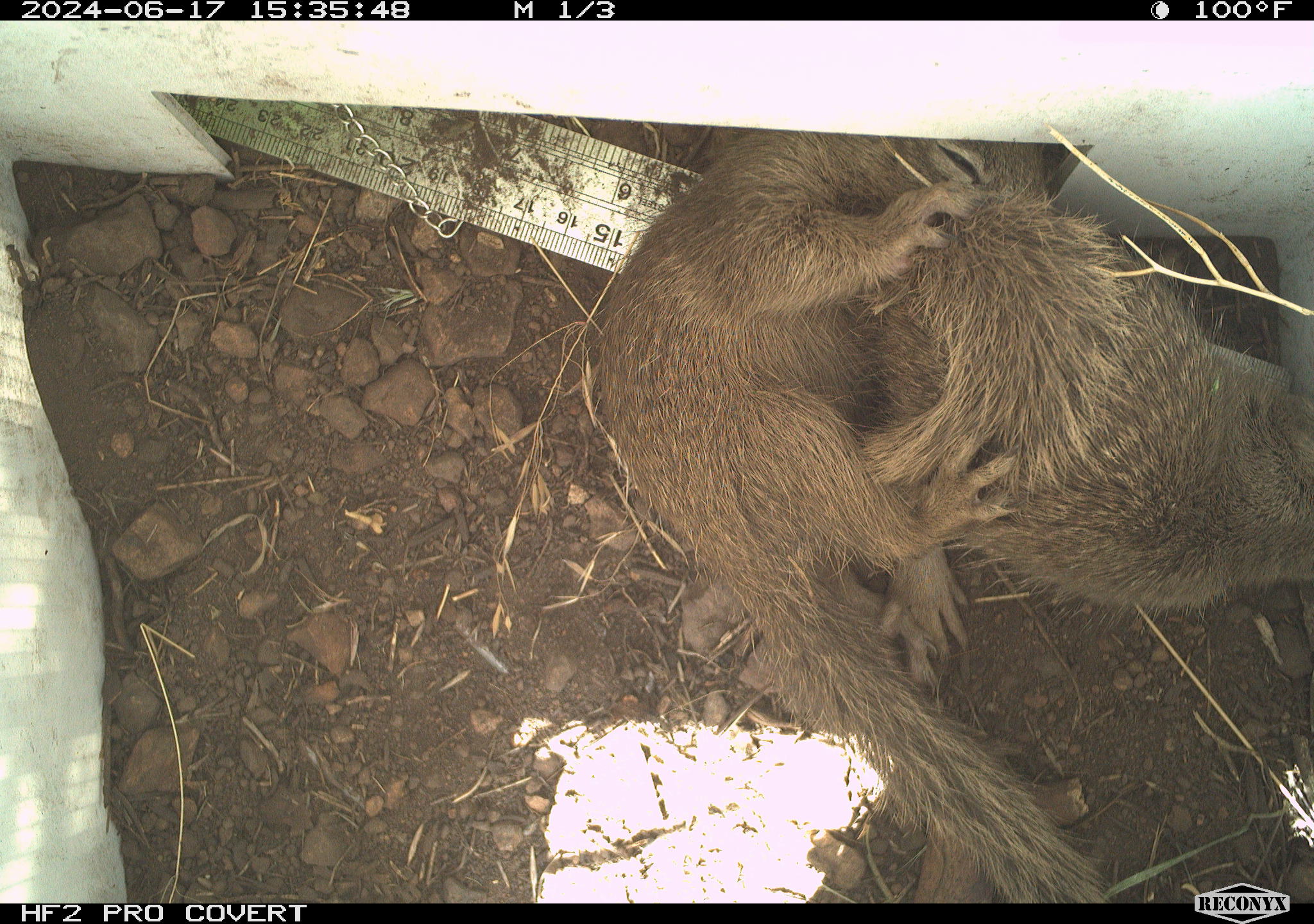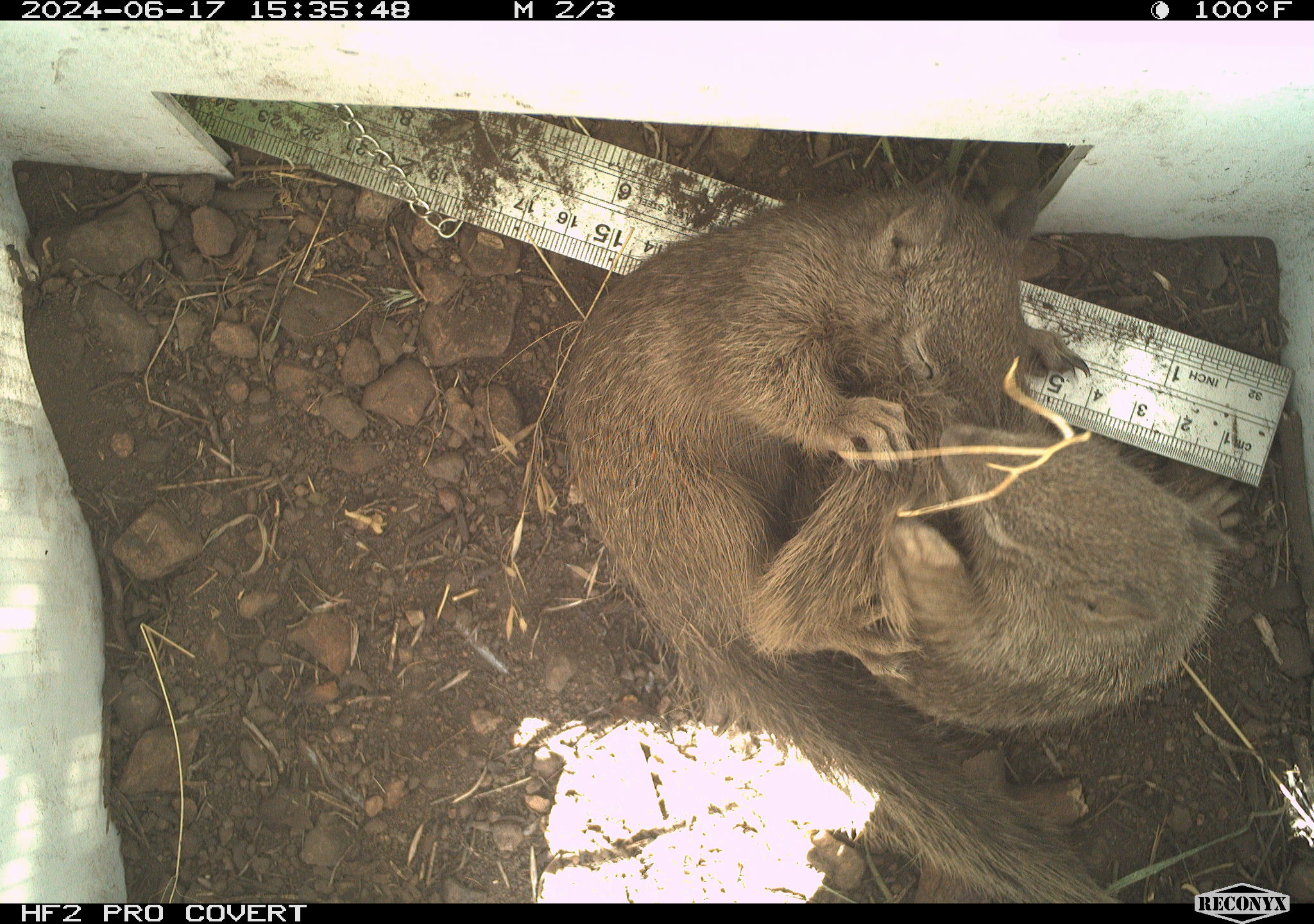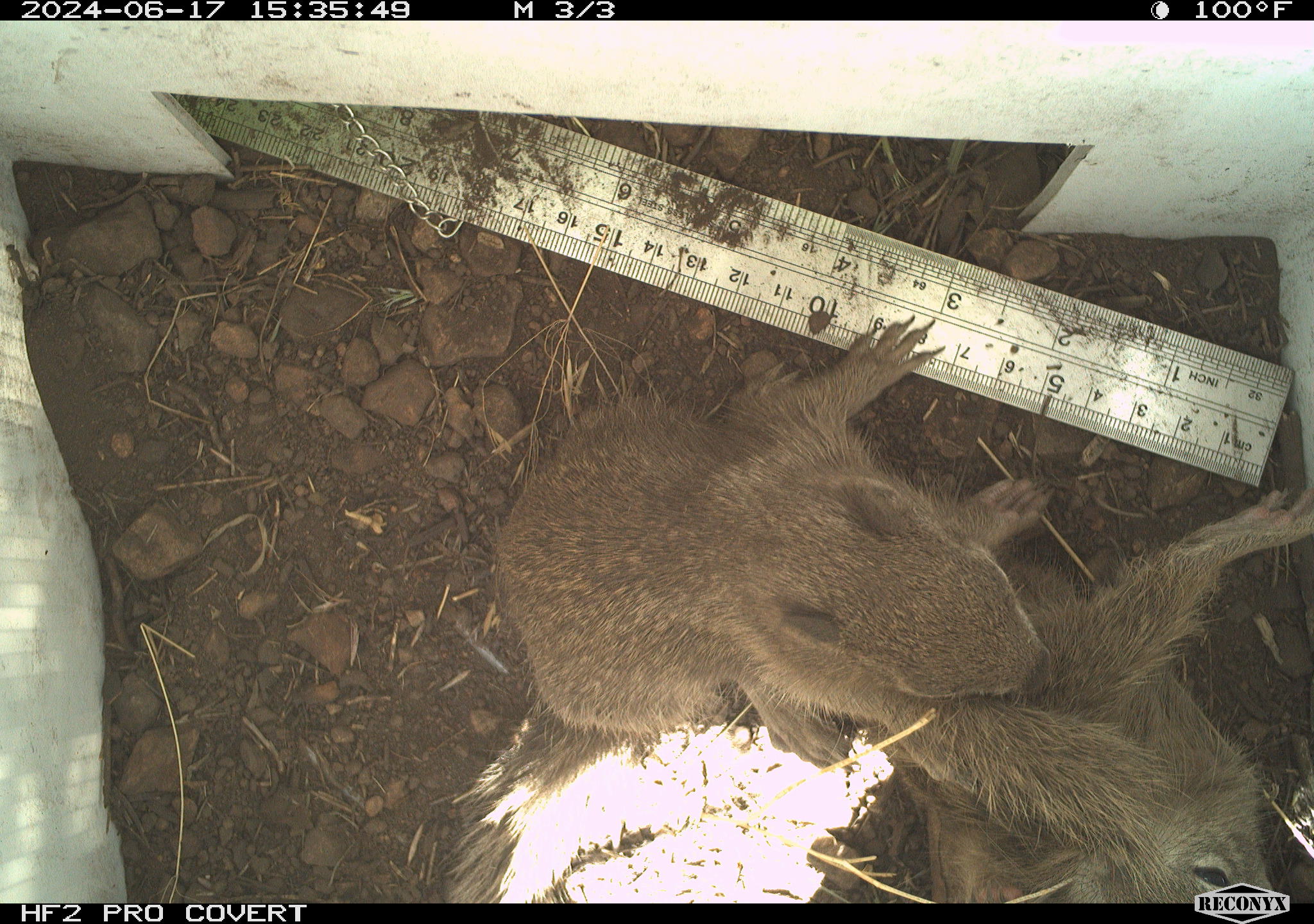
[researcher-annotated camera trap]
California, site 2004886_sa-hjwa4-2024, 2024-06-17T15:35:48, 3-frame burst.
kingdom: Animalia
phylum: Chordata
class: Mammalia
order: Rodentia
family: Sciuridae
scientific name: Sciuridae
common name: squirrels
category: sciuridae family